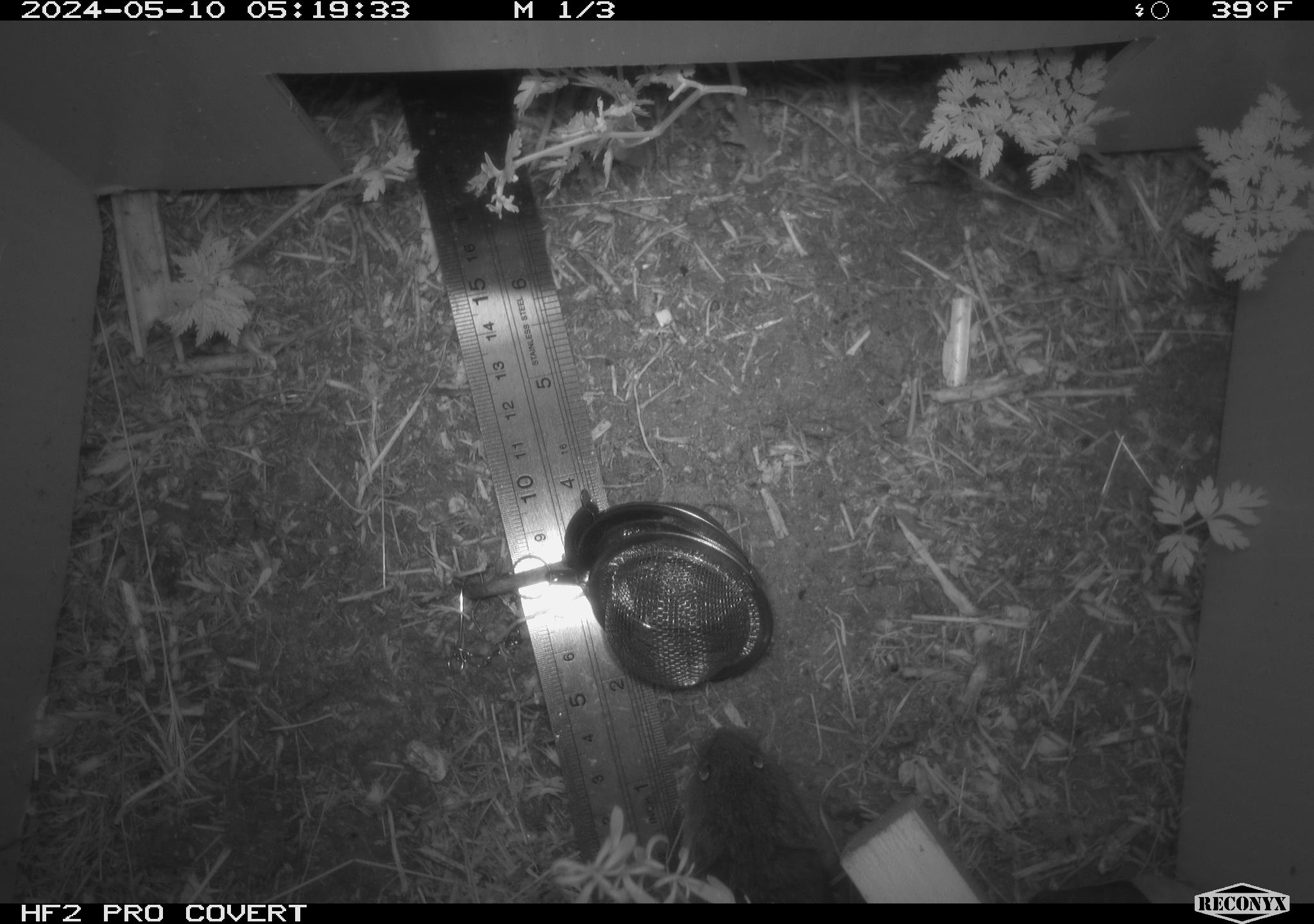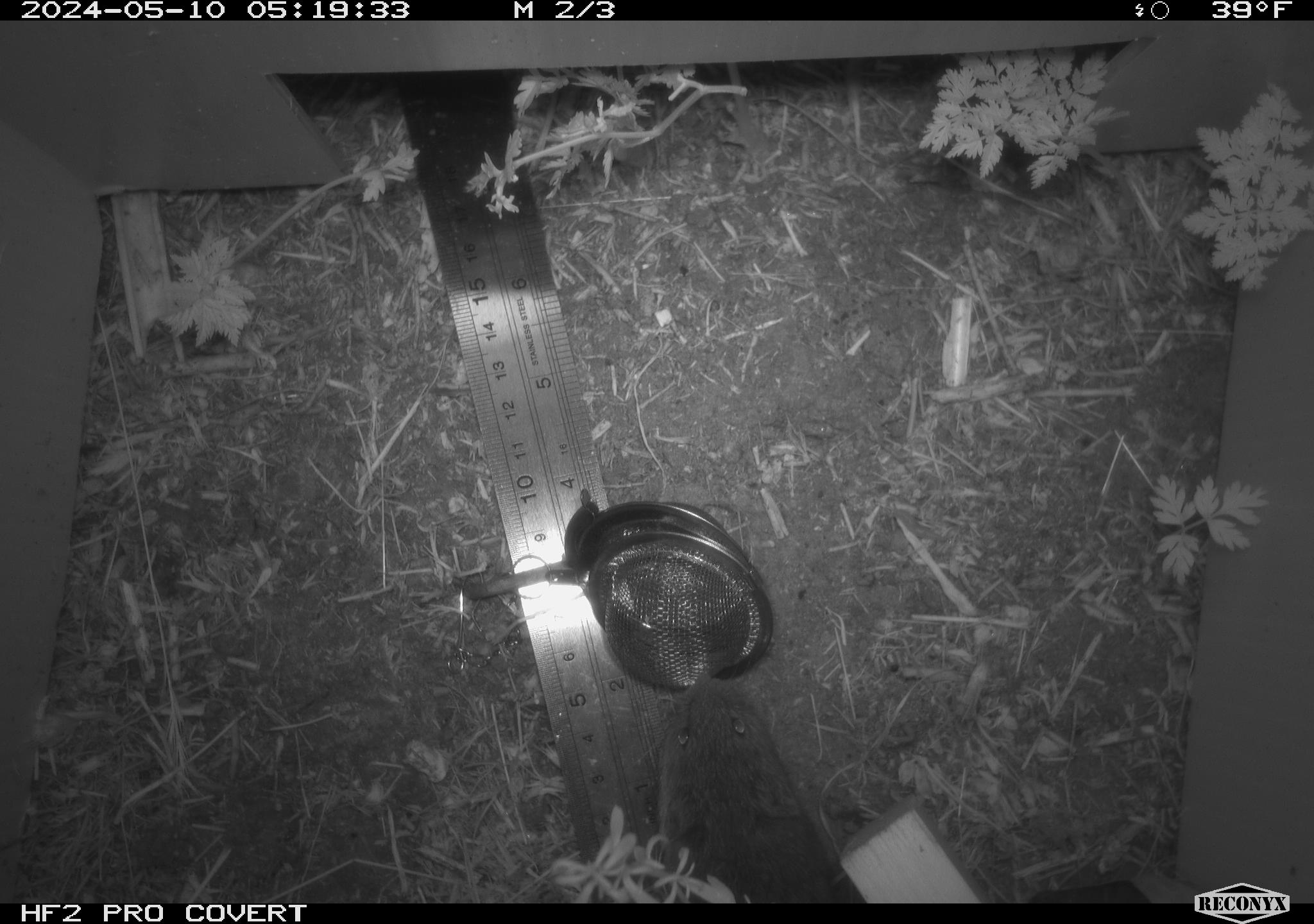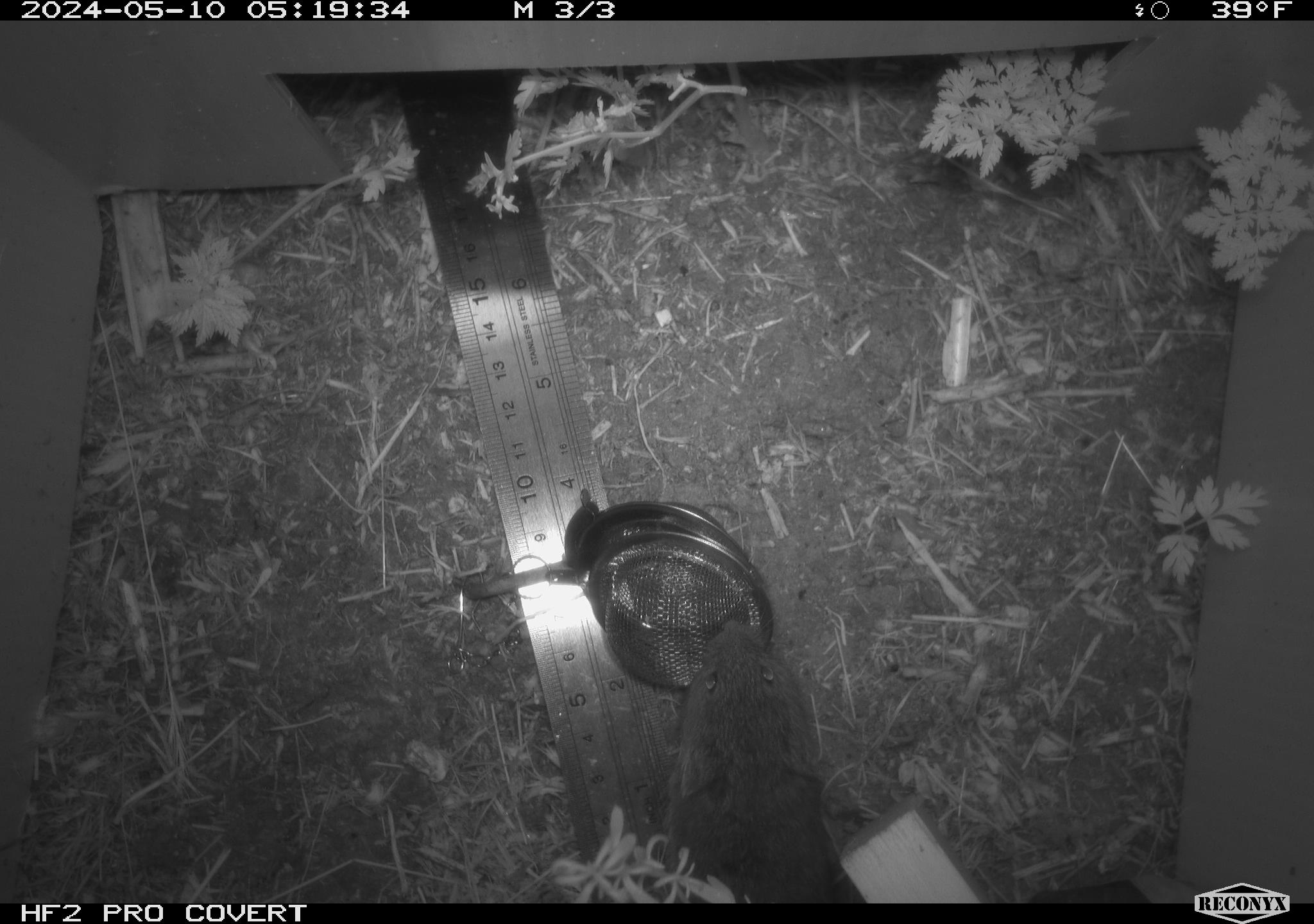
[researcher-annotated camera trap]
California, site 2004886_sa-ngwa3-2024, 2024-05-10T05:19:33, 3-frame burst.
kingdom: Animalia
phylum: Chordata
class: Mammalia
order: Rodentia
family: Cricetidae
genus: Microtus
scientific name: Microtus californicus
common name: california vole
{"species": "california vole (Microtus californicus)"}